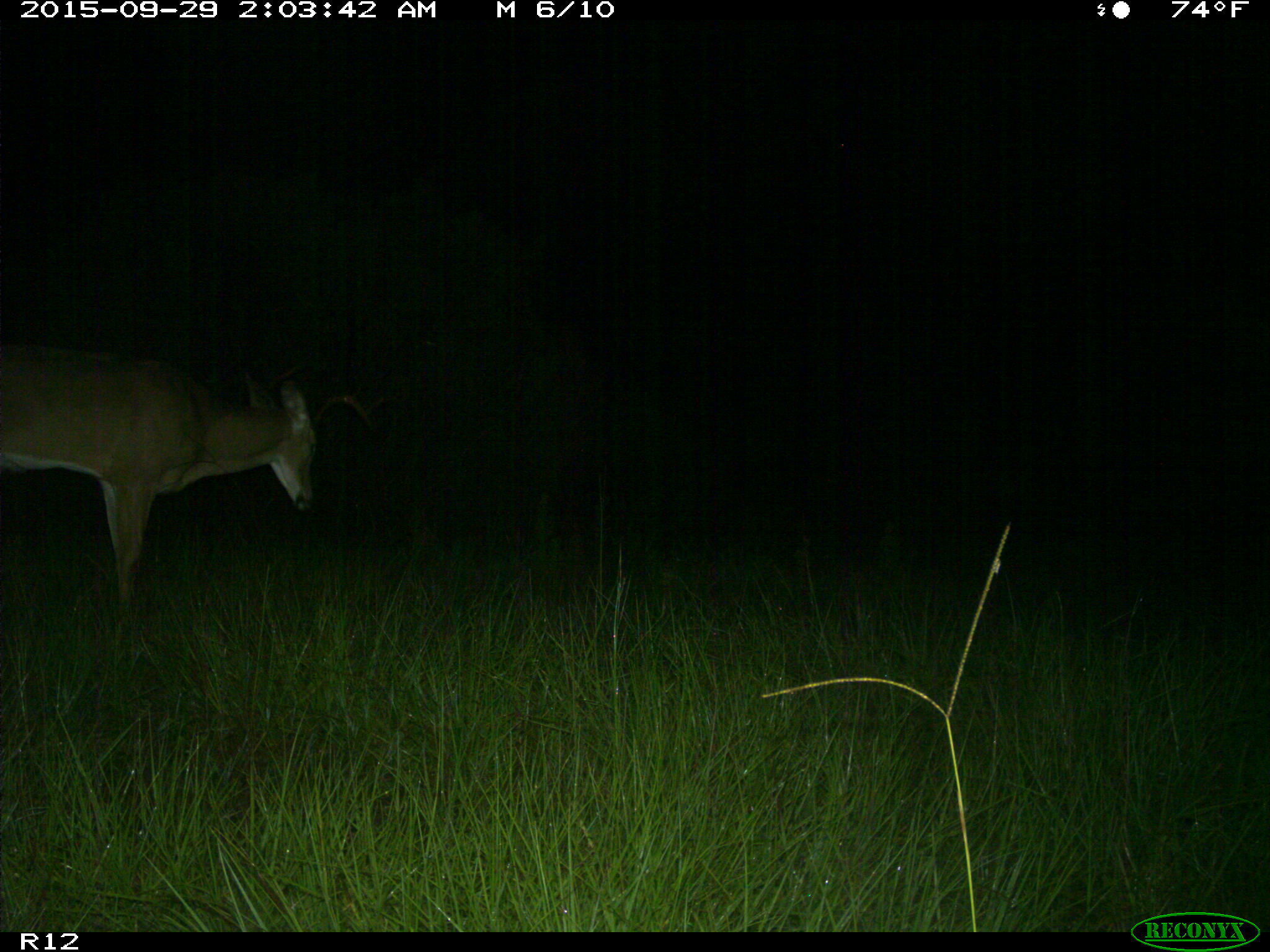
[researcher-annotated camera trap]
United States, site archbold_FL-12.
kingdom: Animalia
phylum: Chordata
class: Mammalia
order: Artiodactyla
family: Cervidae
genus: Odocoileus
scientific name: Odocoileus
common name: deer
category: unidentified deer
Unidentified deer (deer) (Odocoileus).